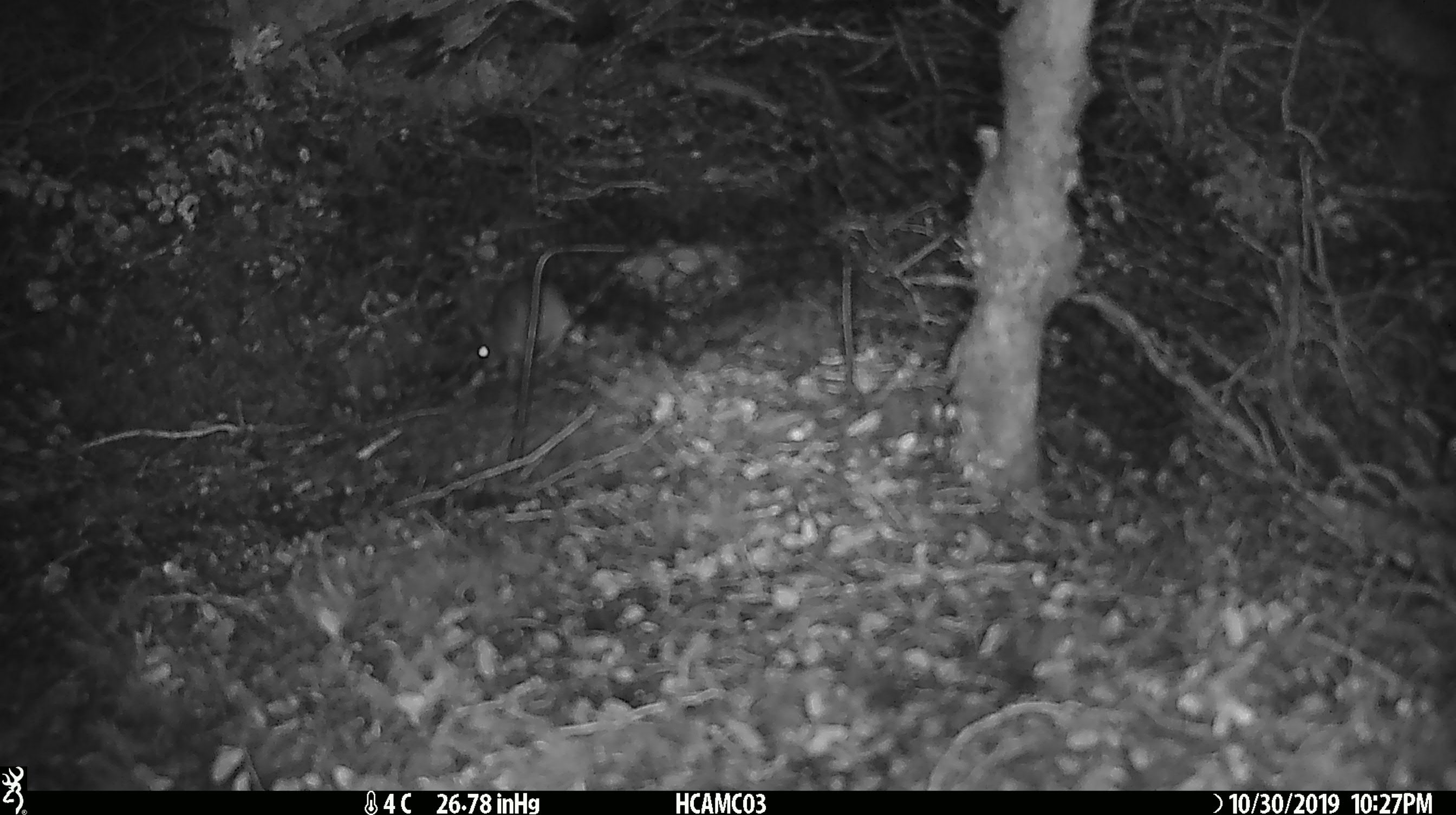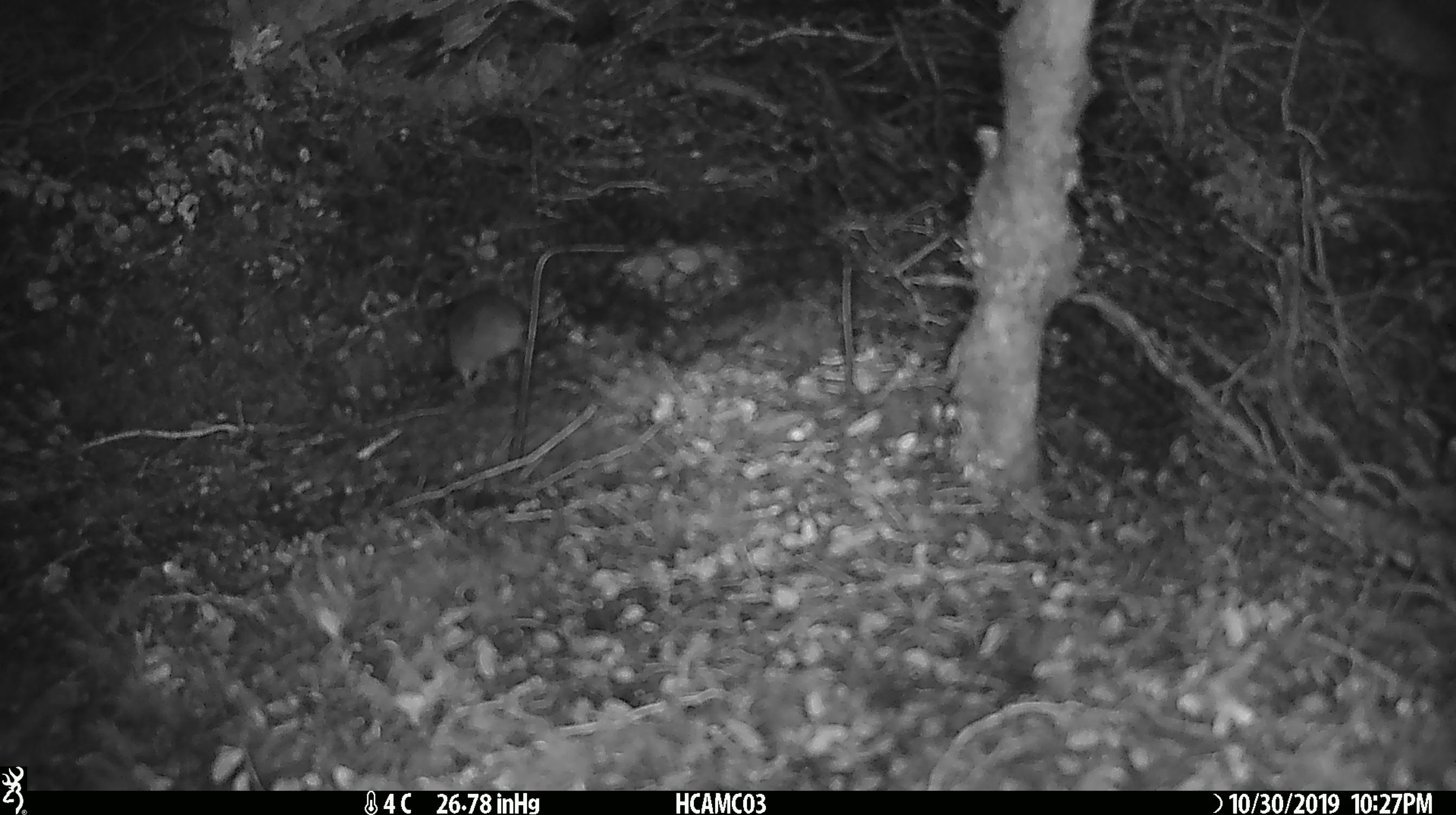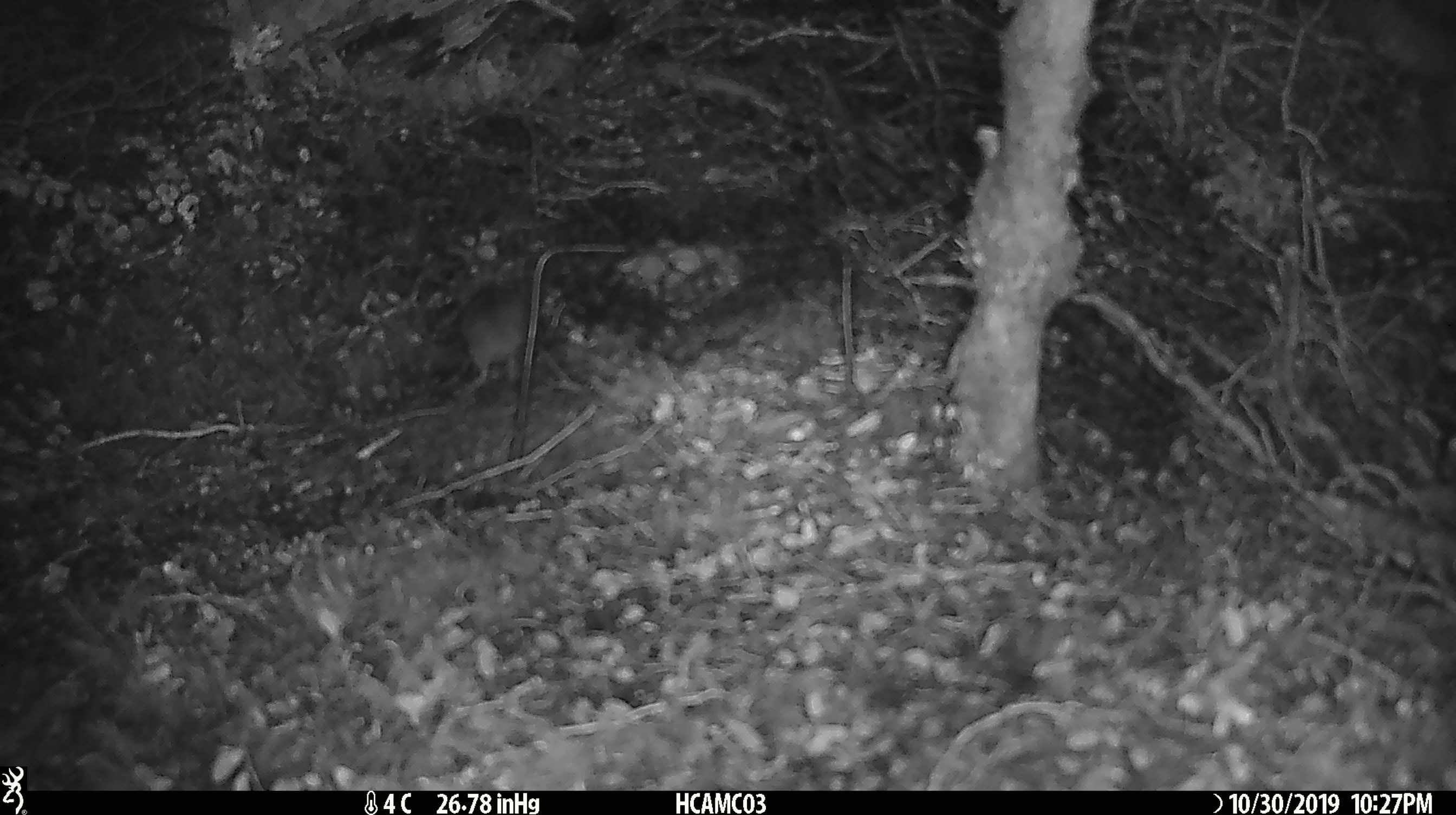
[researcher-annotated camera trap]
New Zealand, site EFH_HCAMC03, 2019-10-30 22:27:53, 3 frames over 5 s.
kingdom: Animalia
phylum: Chordata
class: Mammalia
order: Rodentia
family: Muridae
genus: Mus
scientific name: Mus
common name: mouse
Mouse (Mus).